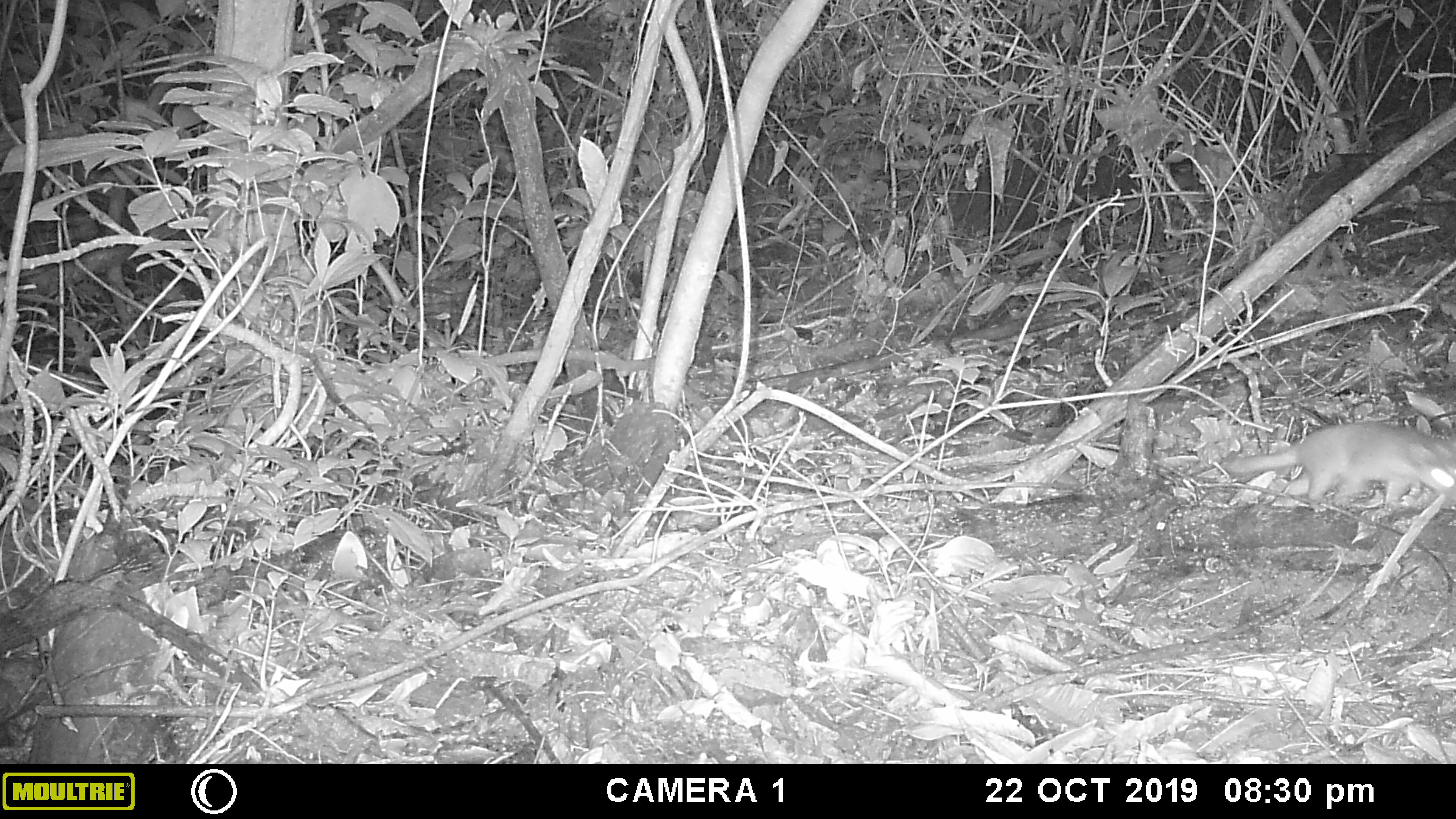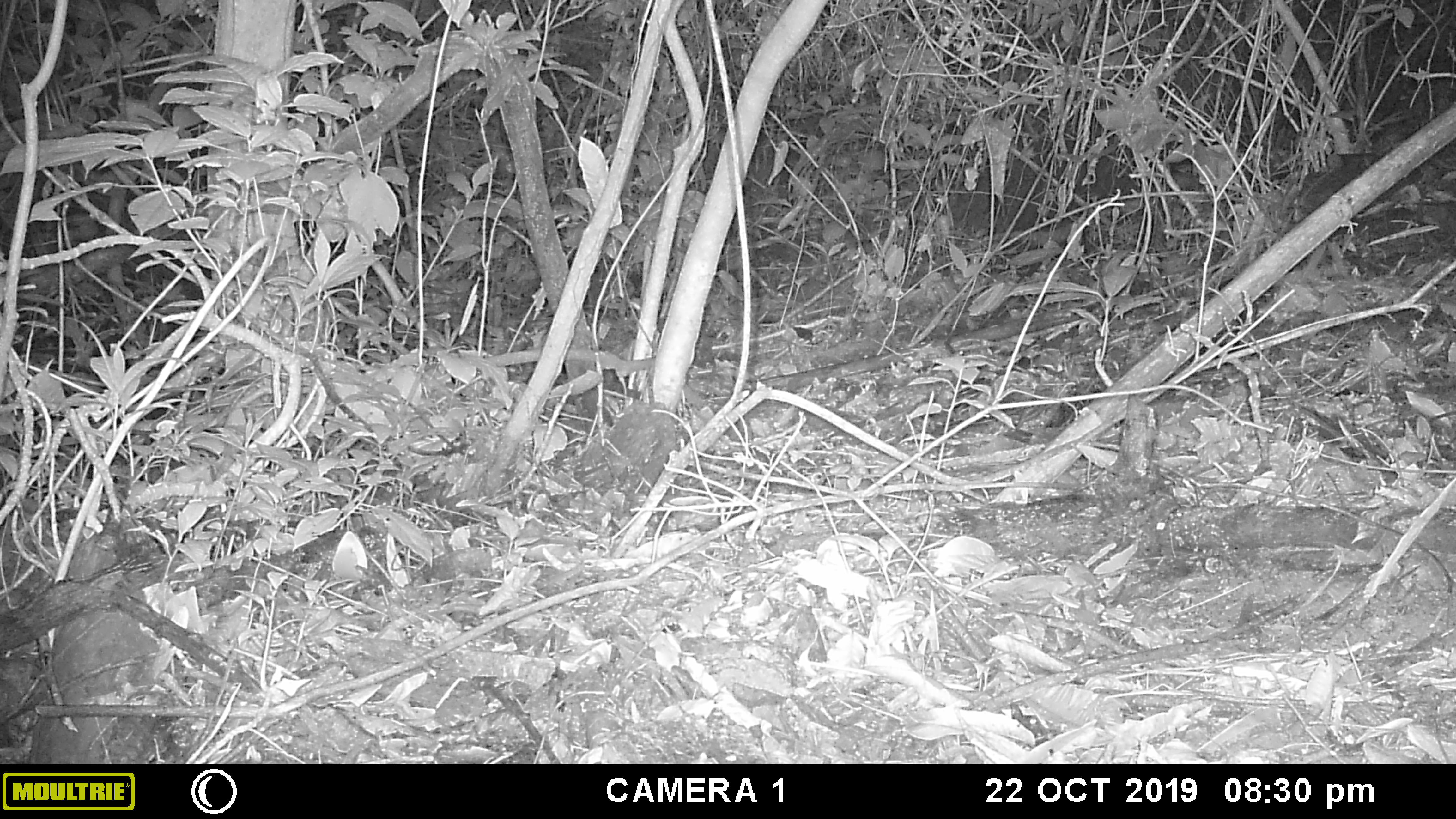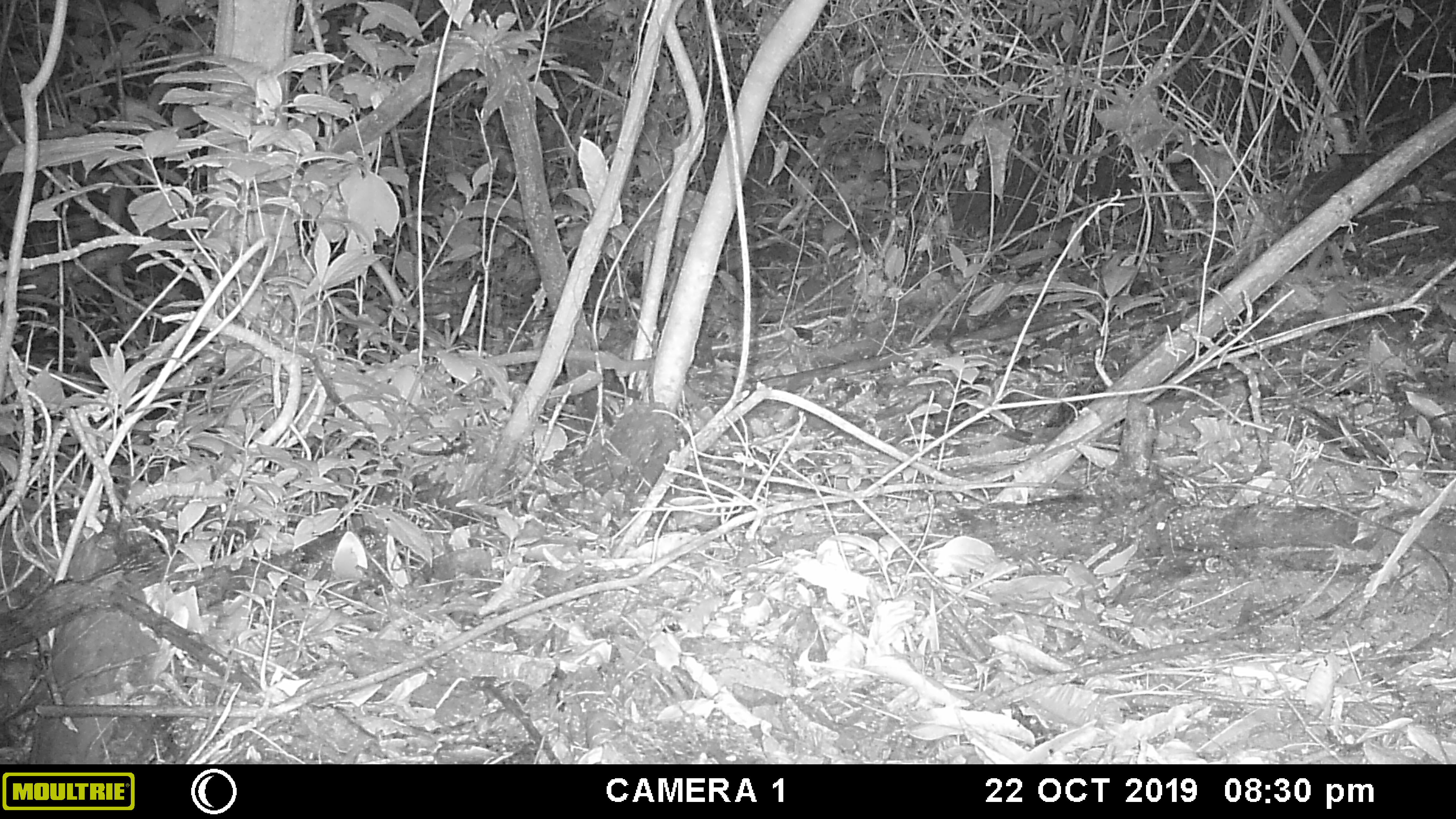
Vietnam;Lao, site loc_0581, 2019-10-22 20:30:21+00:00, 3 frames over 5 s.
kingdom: Animalia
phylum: Chordata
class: Mammalia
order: Carnivora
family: Mustelidae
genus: Melogale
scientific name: Melogale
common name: ferret badger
Ferret badger (Melogale). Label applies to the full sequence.